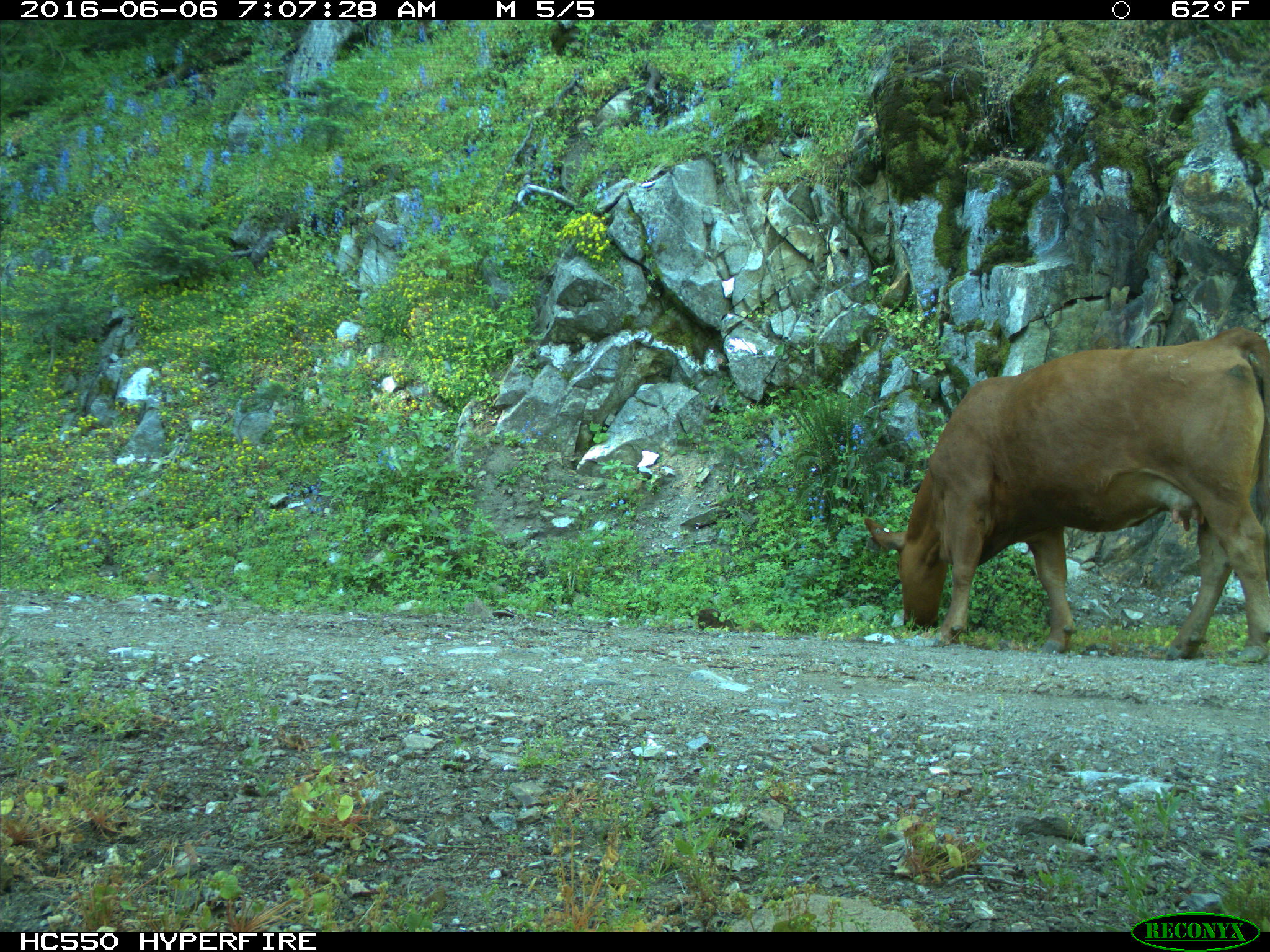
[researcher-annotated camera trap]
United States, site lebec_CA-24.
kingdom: Animalia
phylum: Chordata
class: Mammalia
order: Artiodactyla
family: Bovidae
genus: Bos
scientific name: Bos taurus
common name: domestic cow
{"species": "Bos taurus (domestic cow)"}